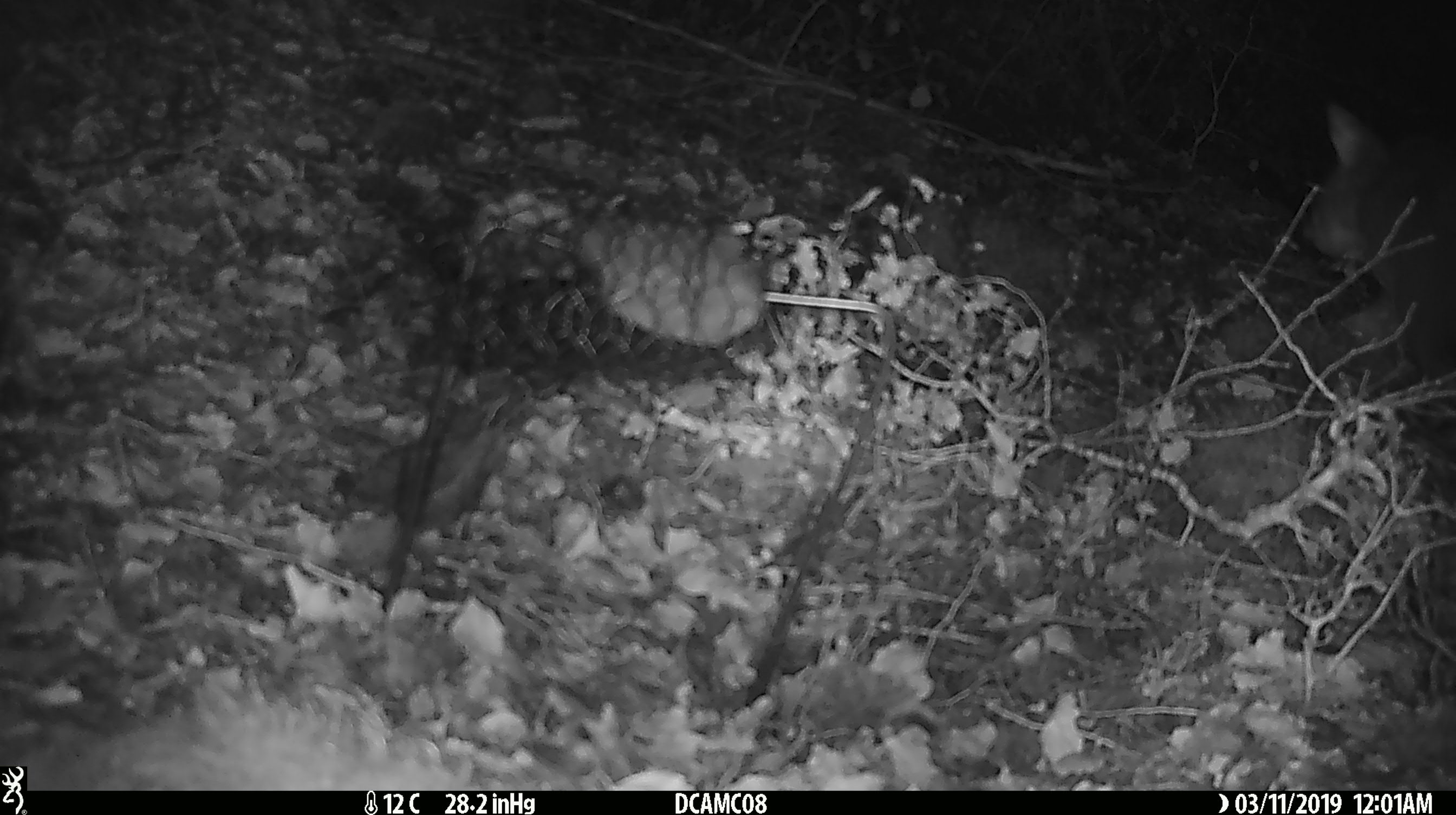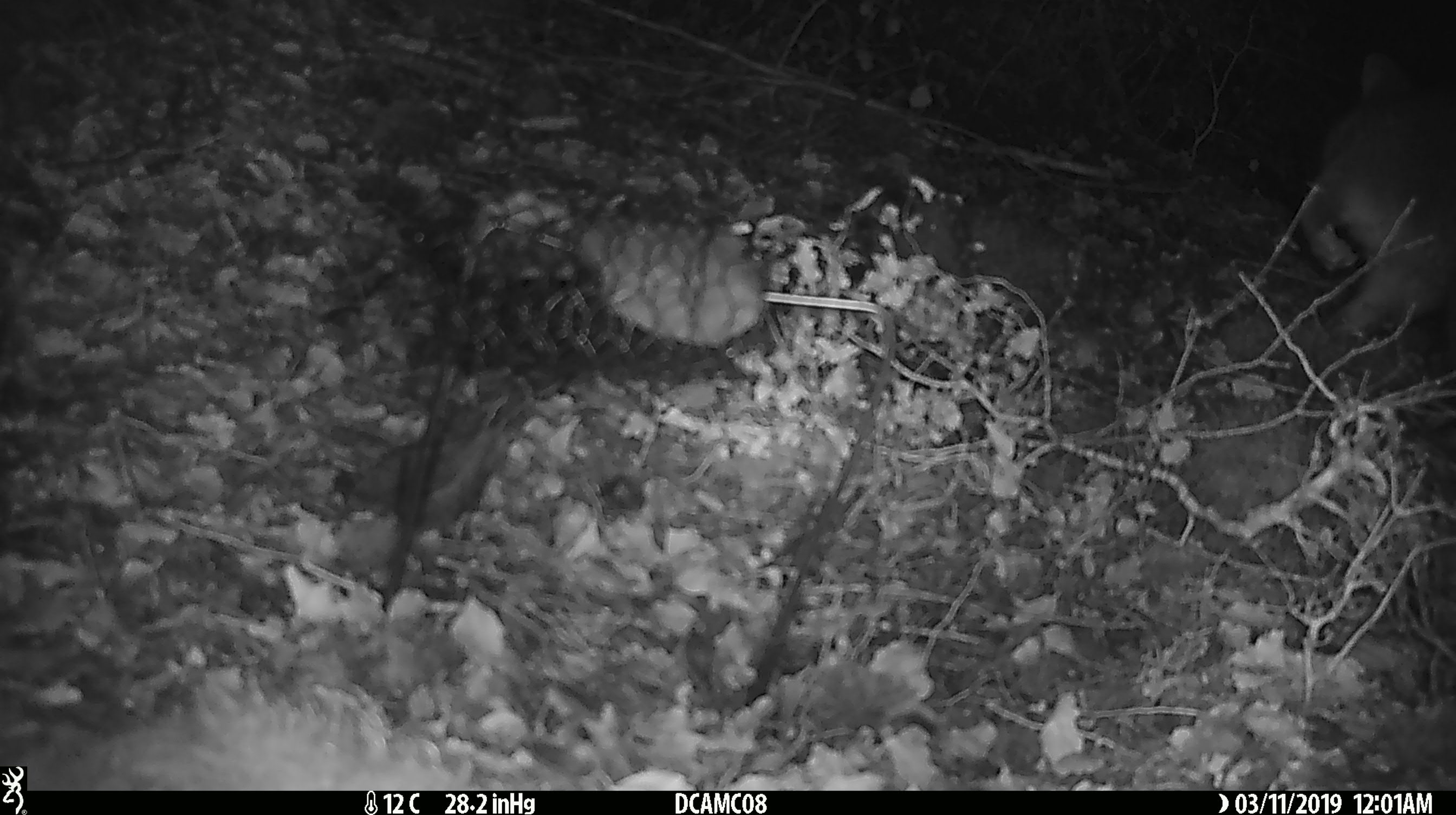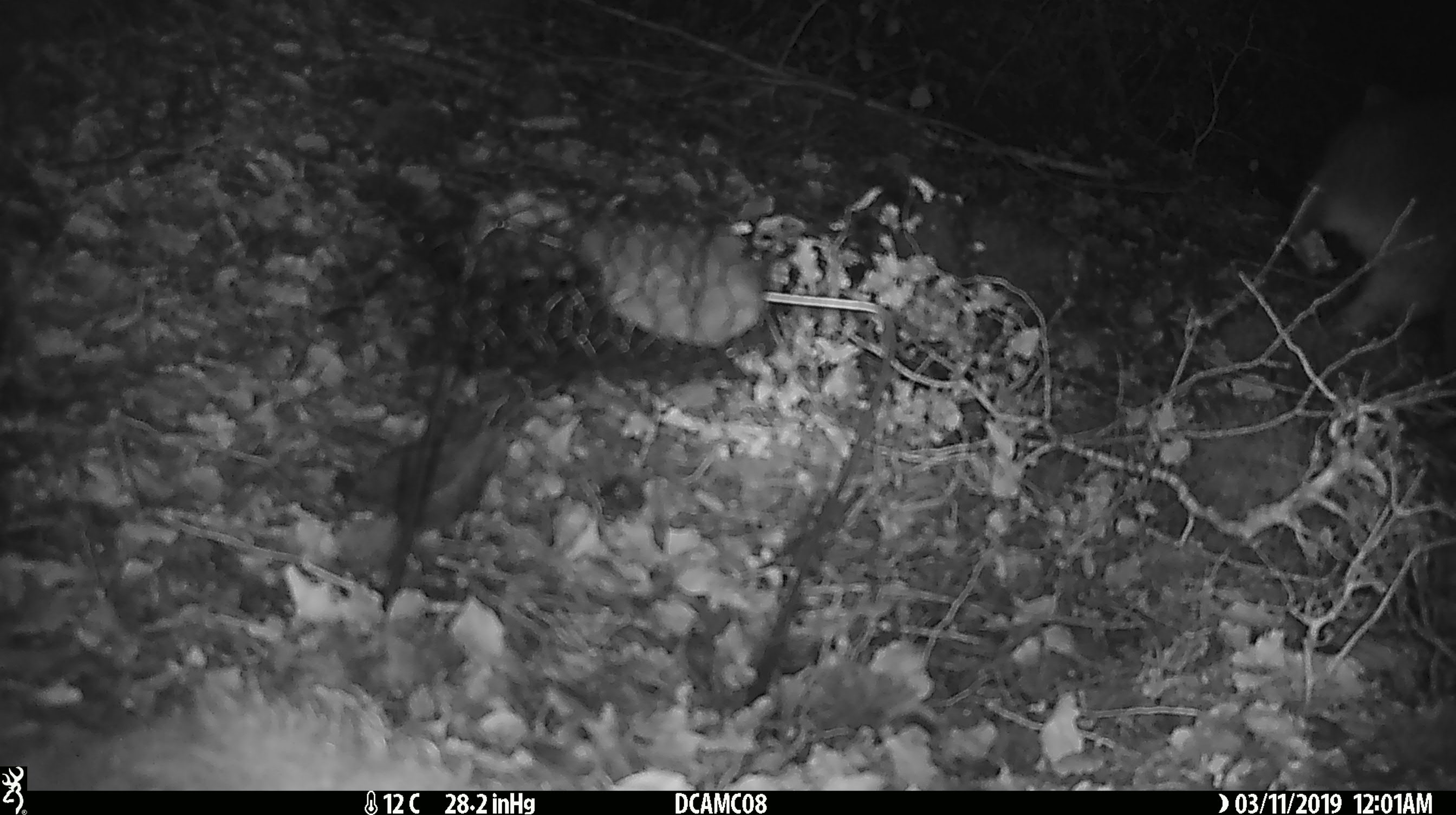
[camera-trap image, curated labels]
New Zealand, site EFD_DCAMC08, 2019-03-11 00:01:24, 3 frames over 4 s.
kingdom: Animalia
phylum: Chordata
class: Mammalia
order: Diprotodontia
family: Phalangeridae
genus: Trichosurus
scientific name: Trichosurus vulpecula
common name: common brushtail possum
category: possum